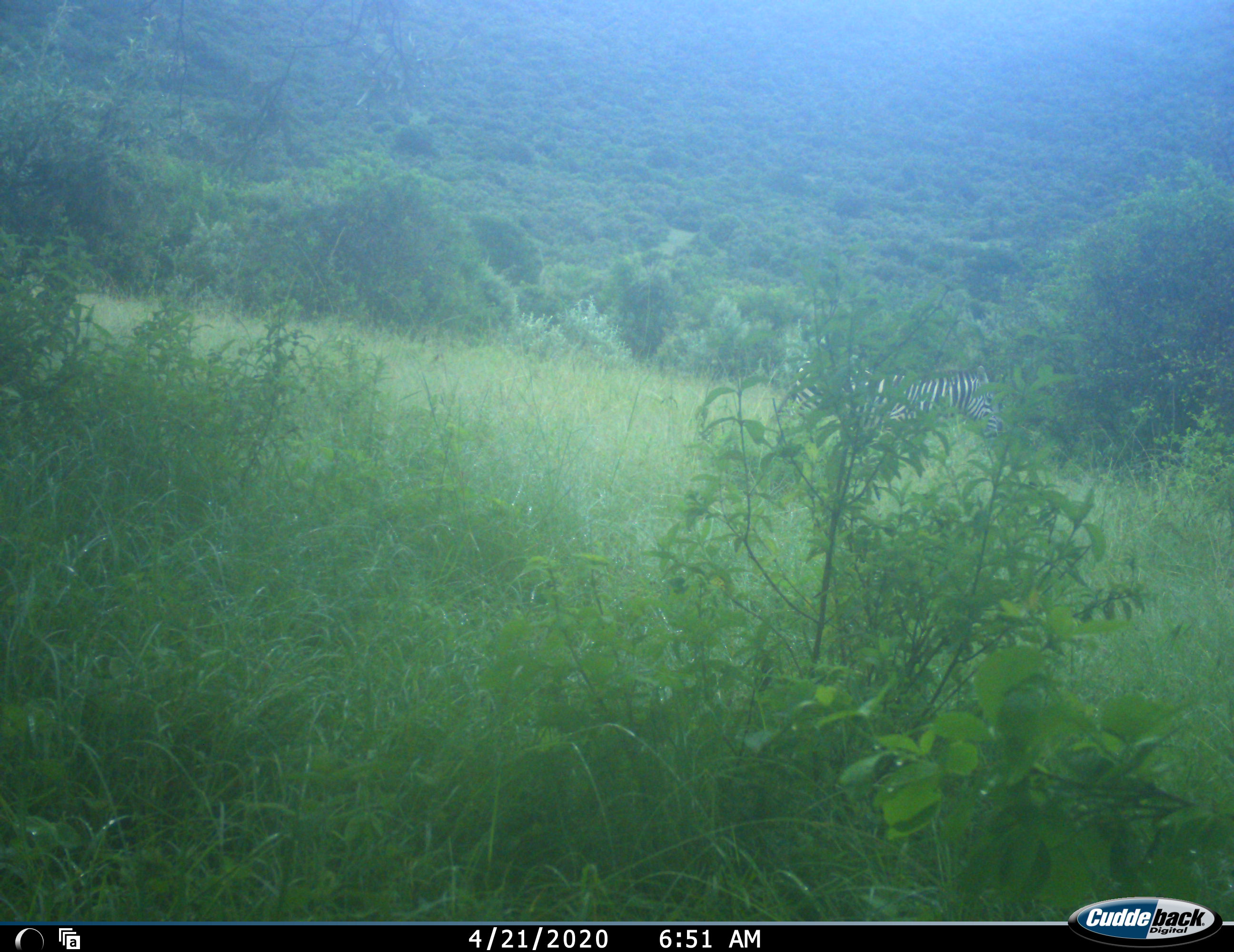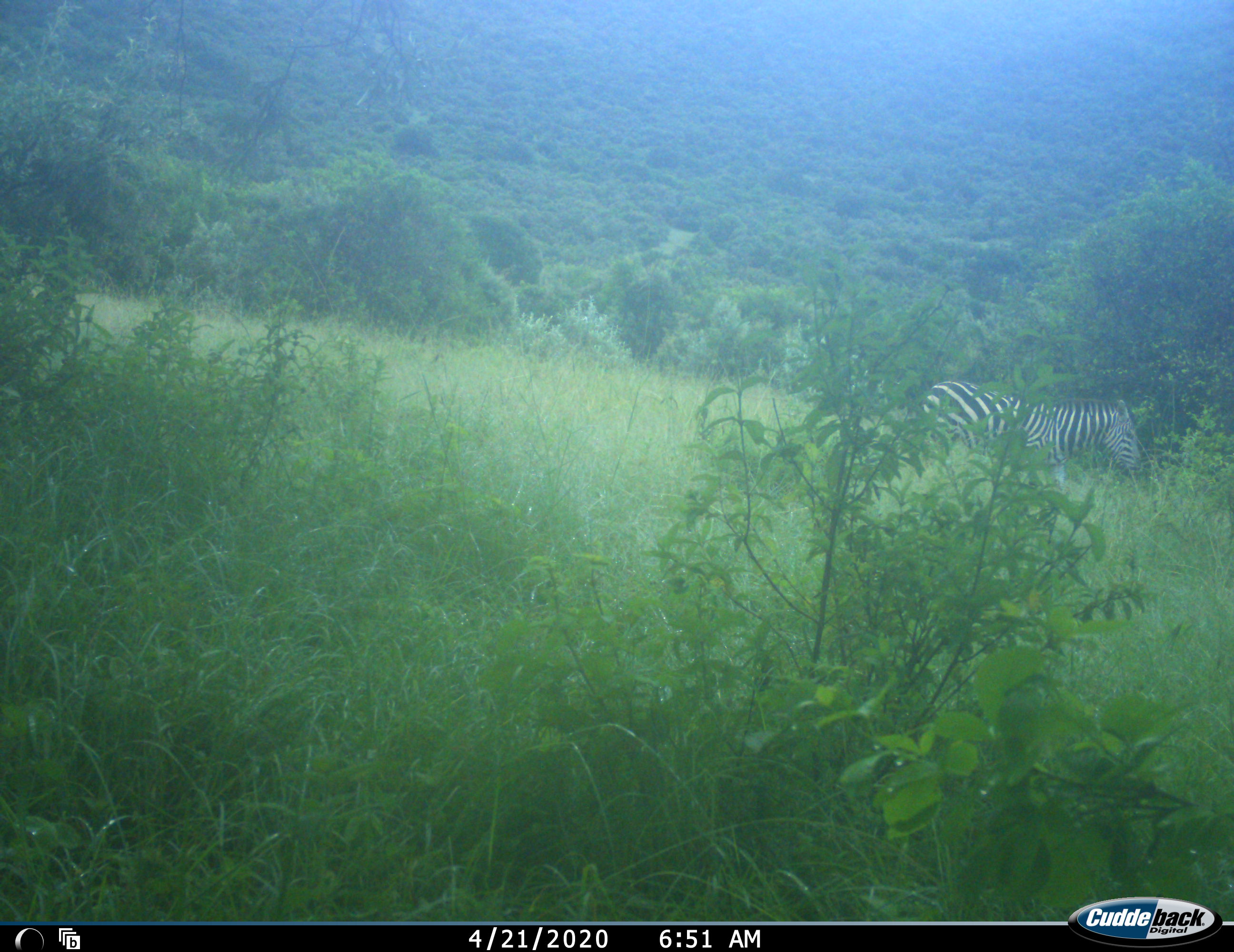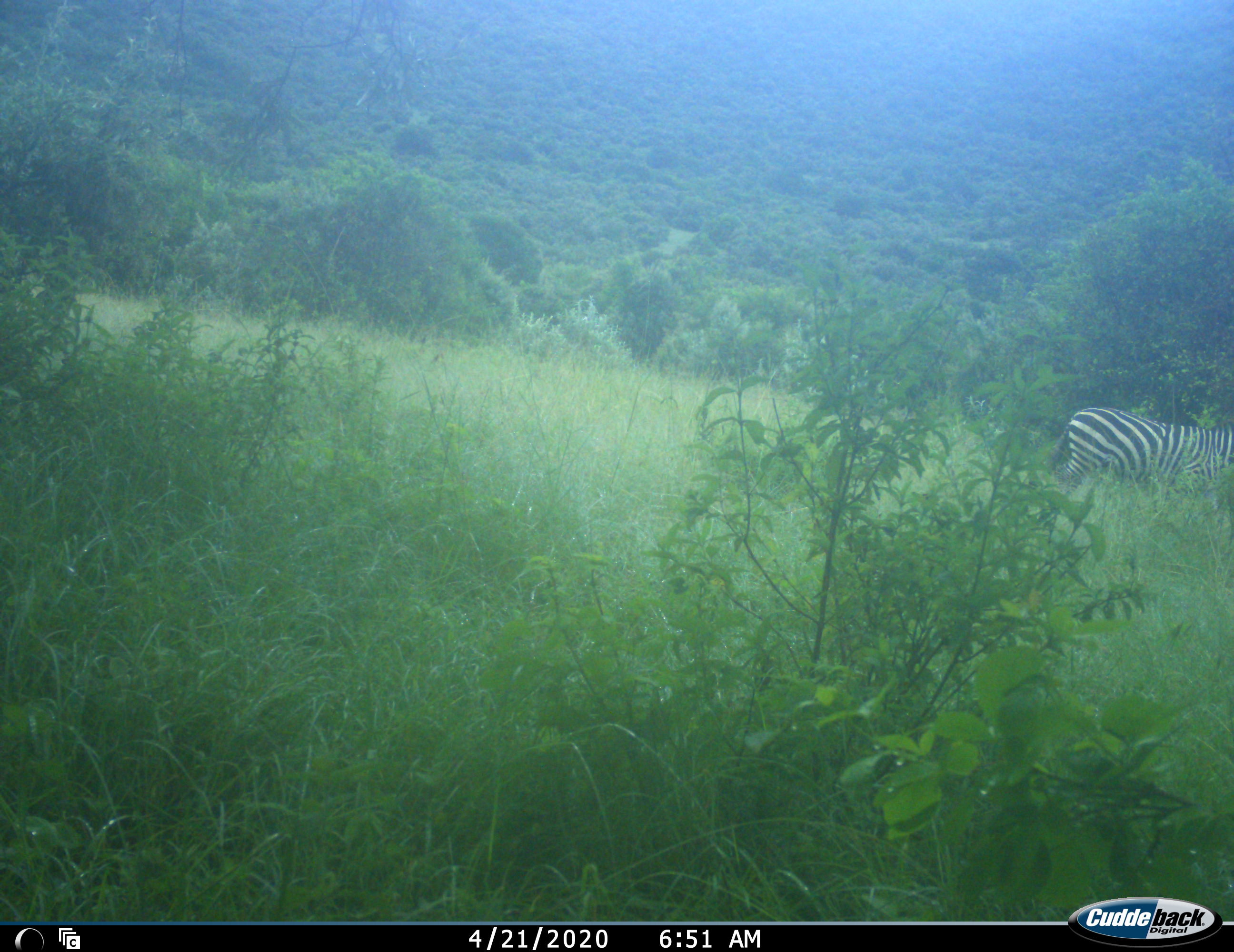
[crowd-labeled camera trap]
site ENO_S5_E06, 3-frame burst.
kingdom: Animalia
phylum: Chordata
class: Mammalia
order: Perissodactyla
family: Equidae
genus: Equus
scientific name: Equus quagga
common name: plains zebra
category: zebraplains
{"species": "zebraplains (plains zebra) (Equus quagga)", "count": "1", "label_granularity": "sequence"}